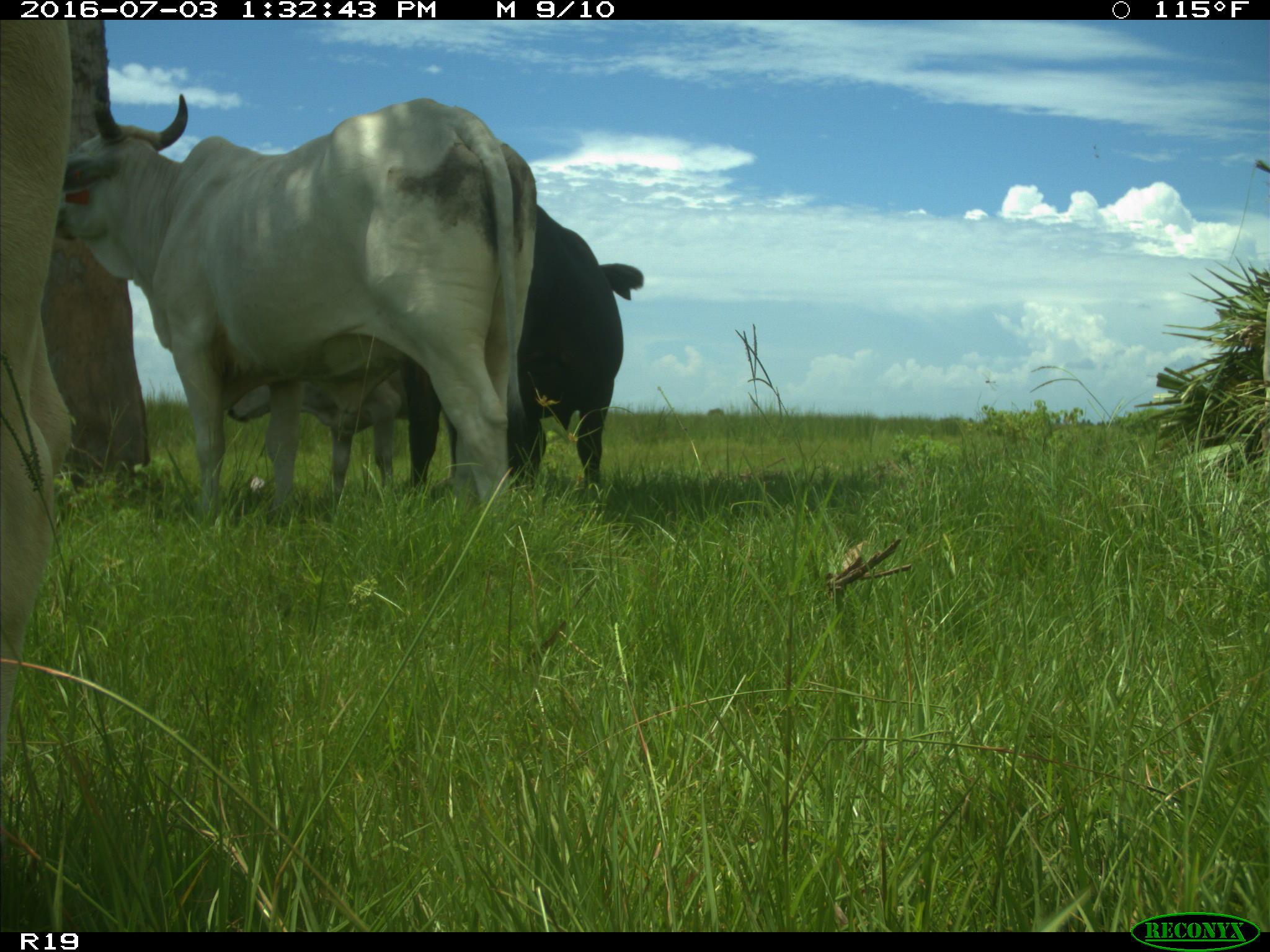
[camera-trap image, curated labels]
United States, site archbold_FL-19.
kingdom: Animalia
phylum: Chordata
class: Mammalia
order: Artiodactyla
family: Bovidae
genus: Bos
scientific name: Bos taurus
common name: domestic cow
Bos taurus (domestic cow).